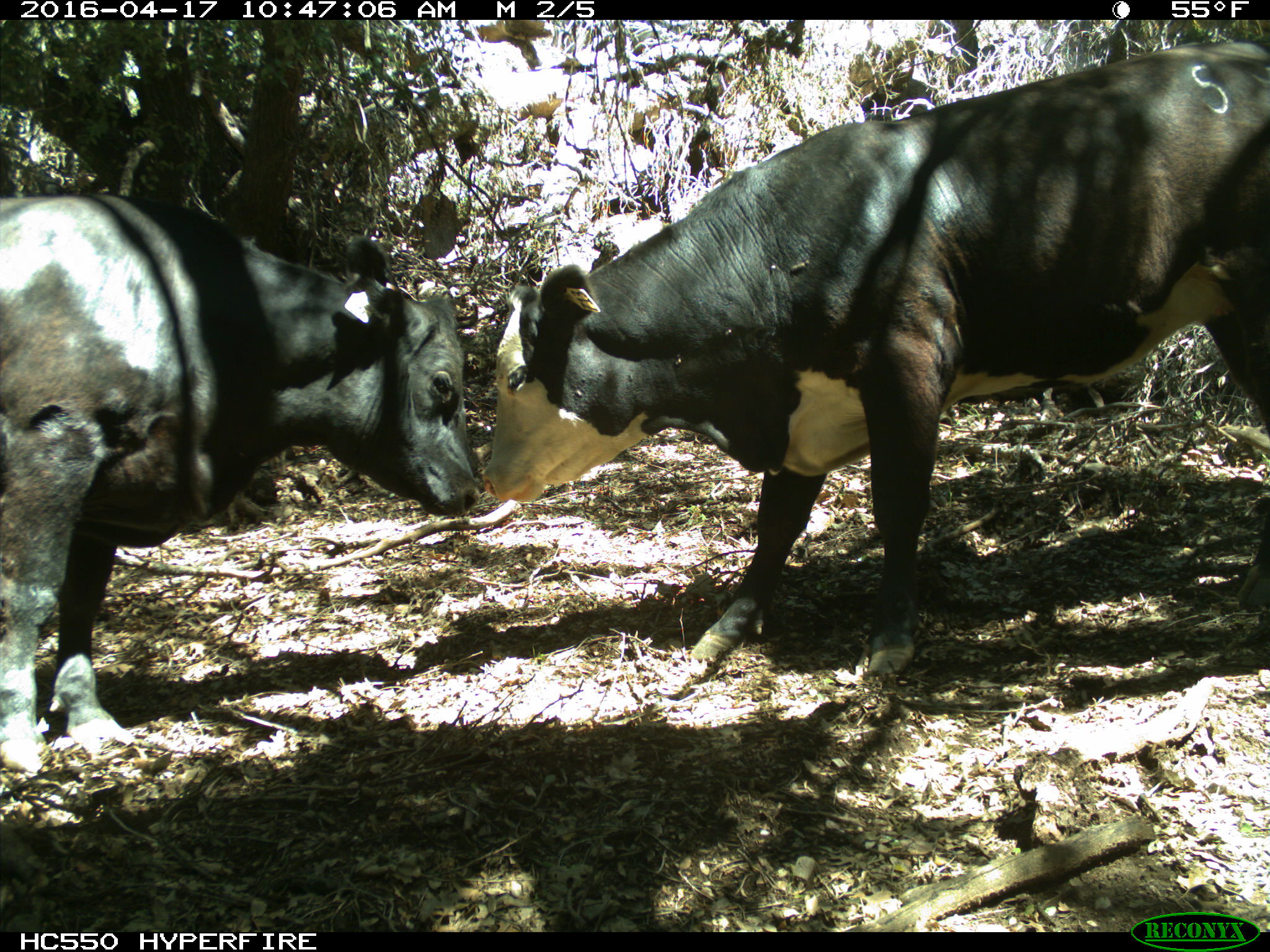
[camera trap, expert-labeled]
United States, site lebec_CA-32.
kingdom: Animalia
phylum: Chordata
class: Mammalia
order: Artiodactyla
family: Bovidae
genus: Bos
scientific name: Bos taurus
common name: domestic cow